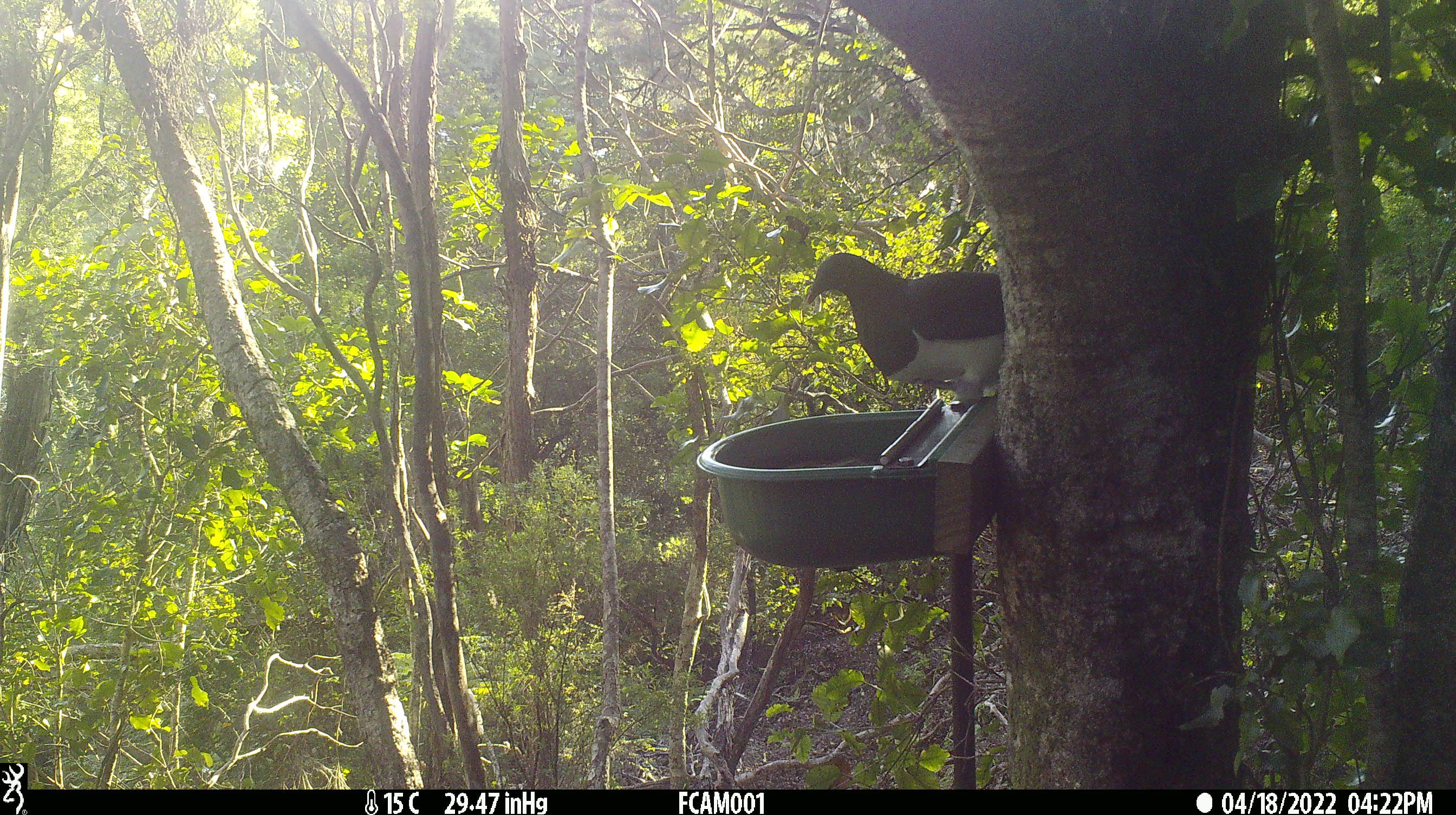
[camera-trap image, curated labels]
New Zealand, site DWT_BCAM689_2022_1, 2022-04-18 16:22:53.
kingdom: Animalia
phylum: Chordata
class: Aves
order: Columbiformes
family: Columbidae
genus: Hemiphaga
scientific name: Hemiphaga novaeseelandiae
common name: new zealand pigeon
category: kereru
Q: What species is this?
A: Kereru (new zealand pigeon) (Hemiphaga novaeseelandiae).